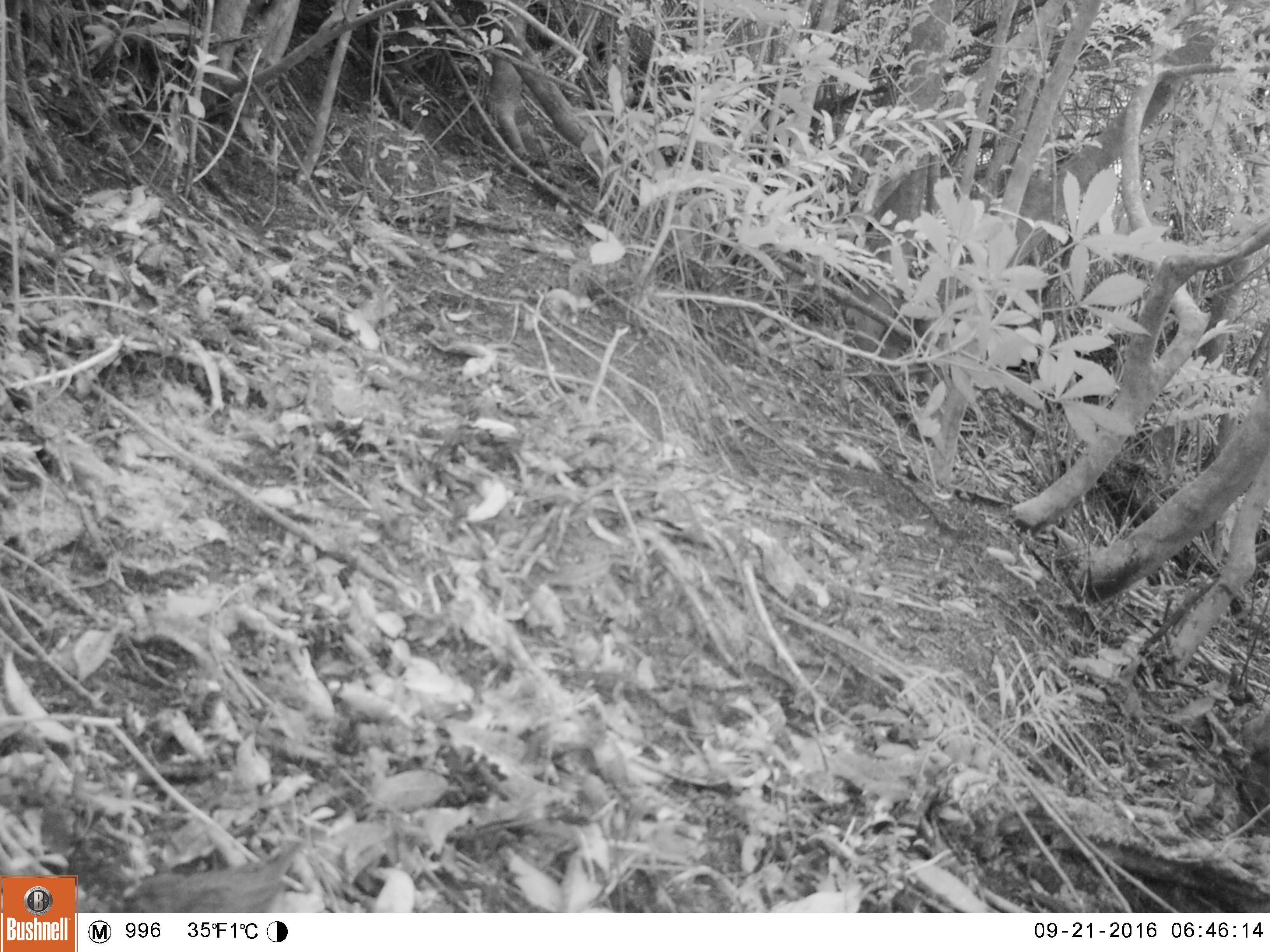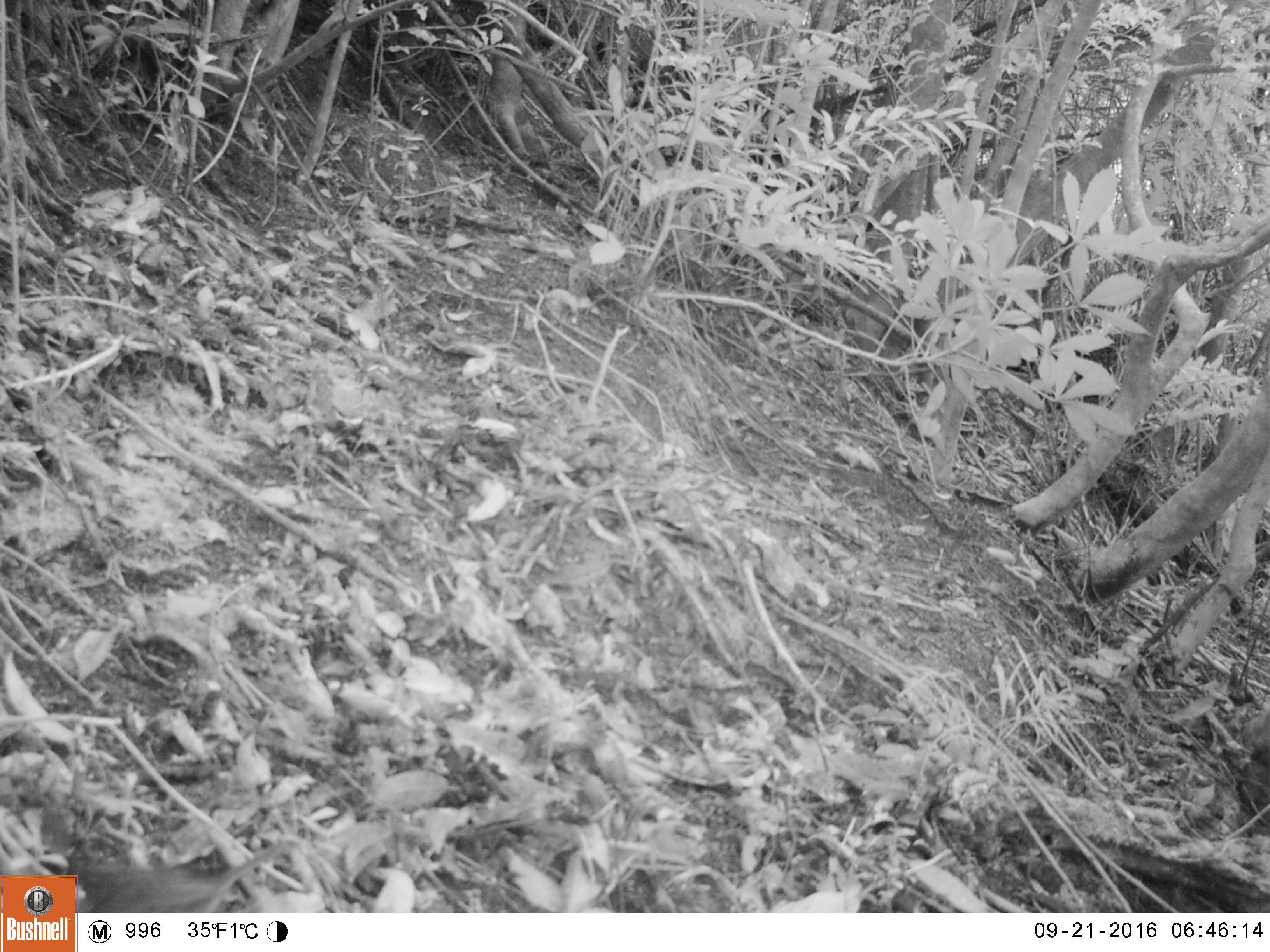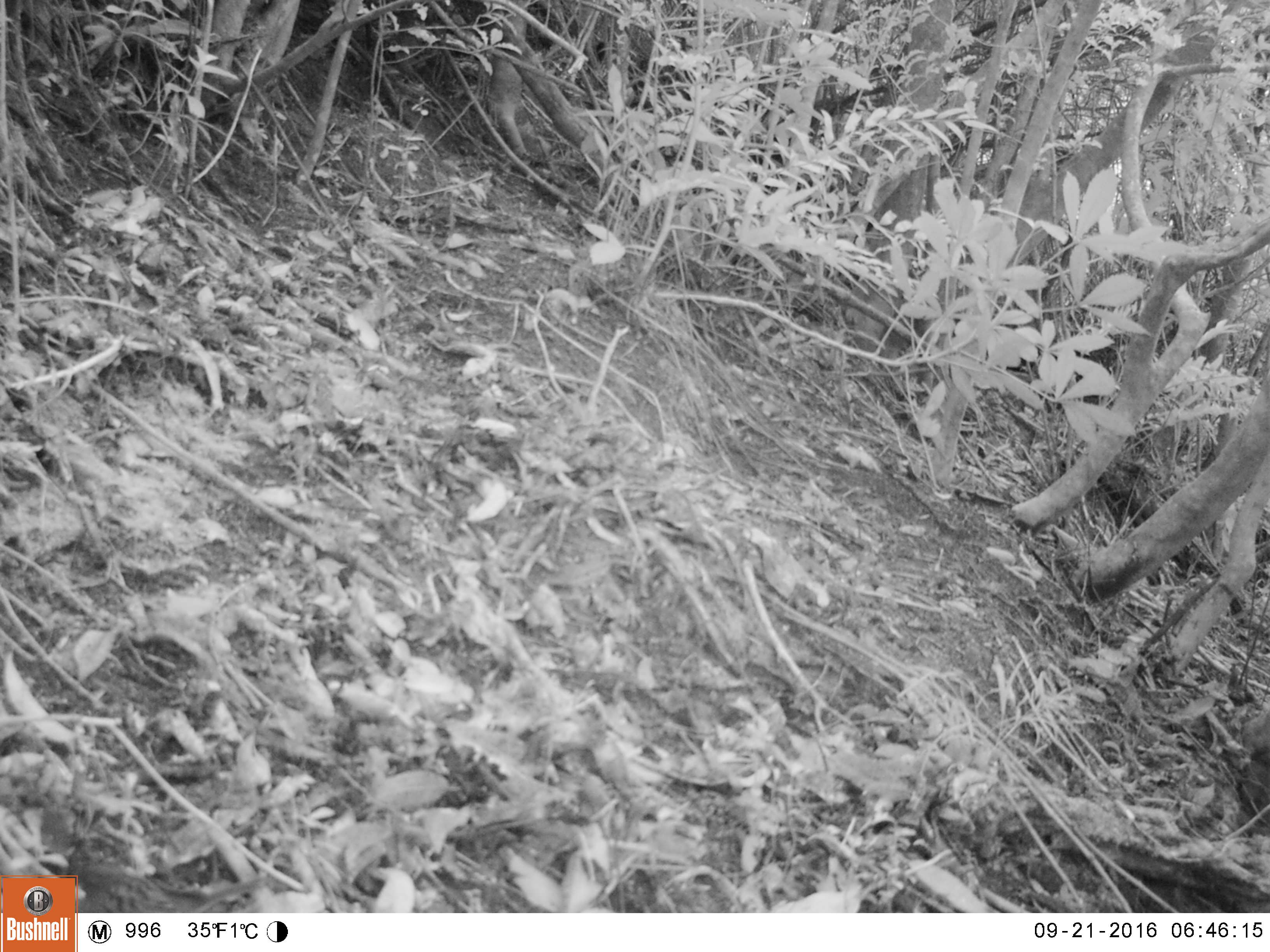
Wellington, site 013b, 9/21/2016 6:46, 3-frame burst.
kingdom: Animalia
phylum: Chordata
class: Aves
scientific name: Aves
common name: bird